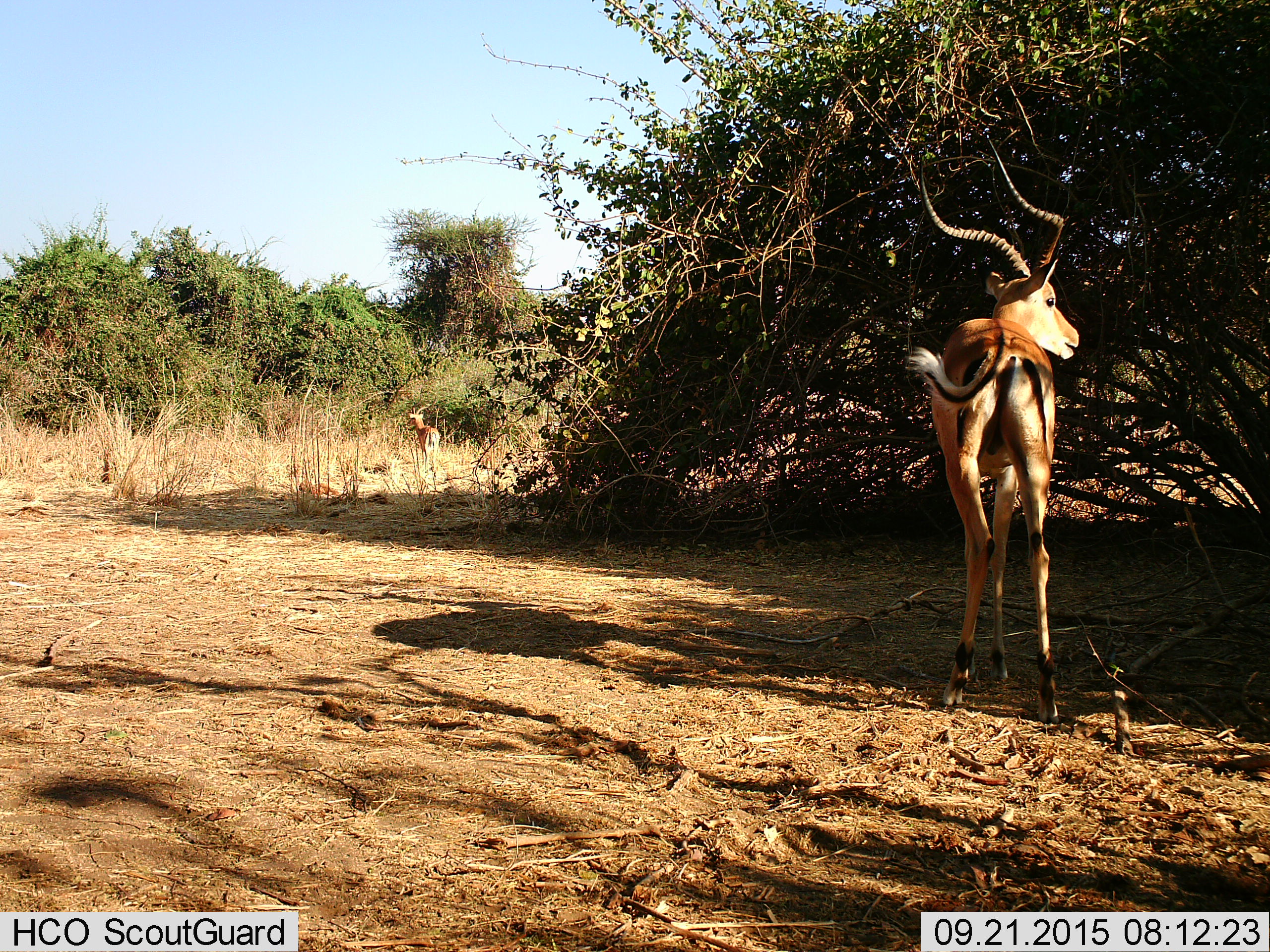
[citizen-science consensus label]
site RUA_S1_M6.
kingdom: Animalia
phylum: Chordata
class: Mammalia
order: Artiodactyla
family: Bovidae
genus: Aepyceros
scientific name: Aepyceros melampus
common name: impala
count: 2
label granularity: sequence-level